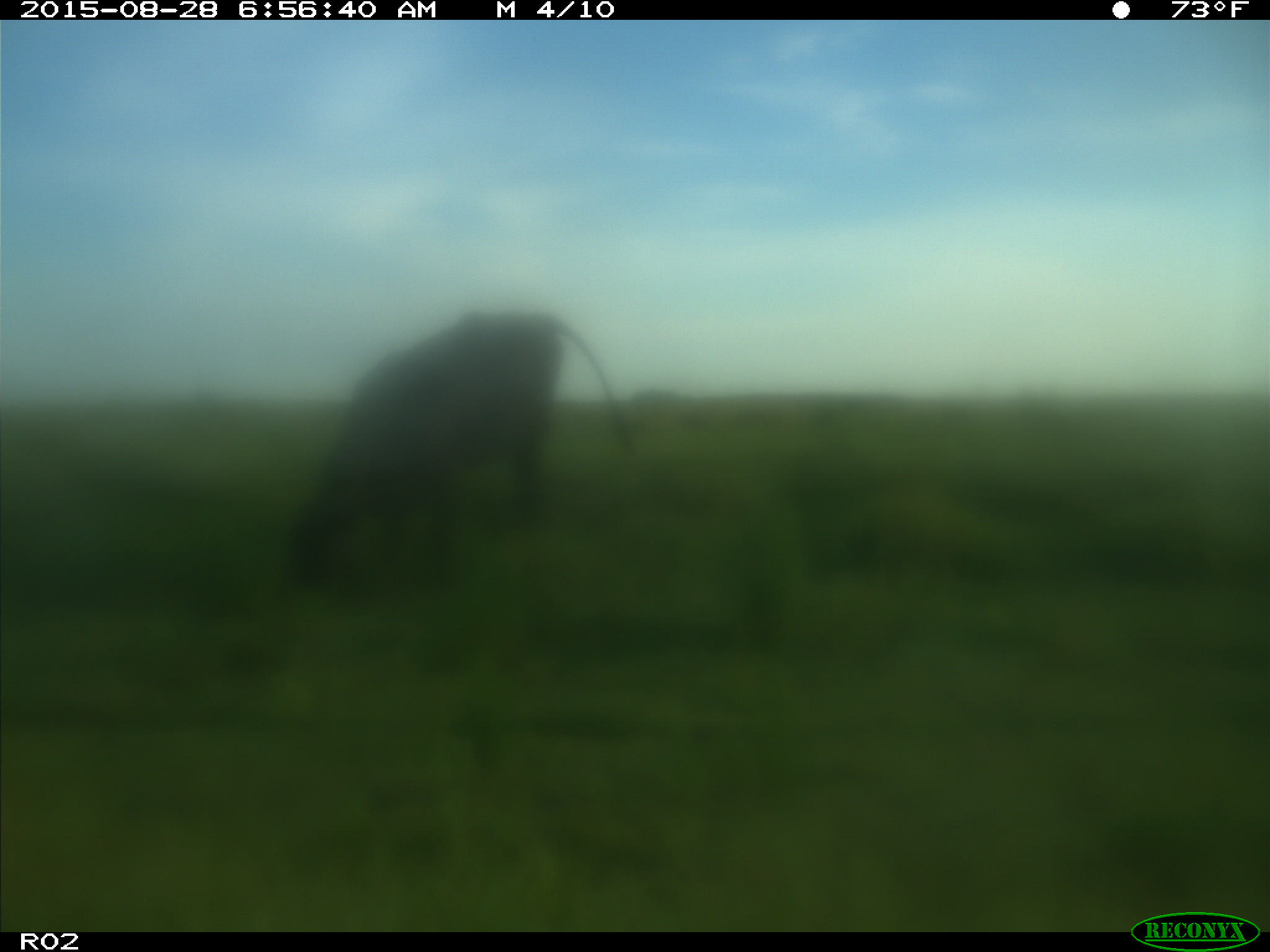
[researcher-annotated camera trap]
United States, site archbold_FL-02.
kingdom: Animalia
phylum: Chordata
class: Mammalia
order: Artiodactyla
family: Bovidae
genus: Bos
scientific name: Bos taurus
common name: domestic cow